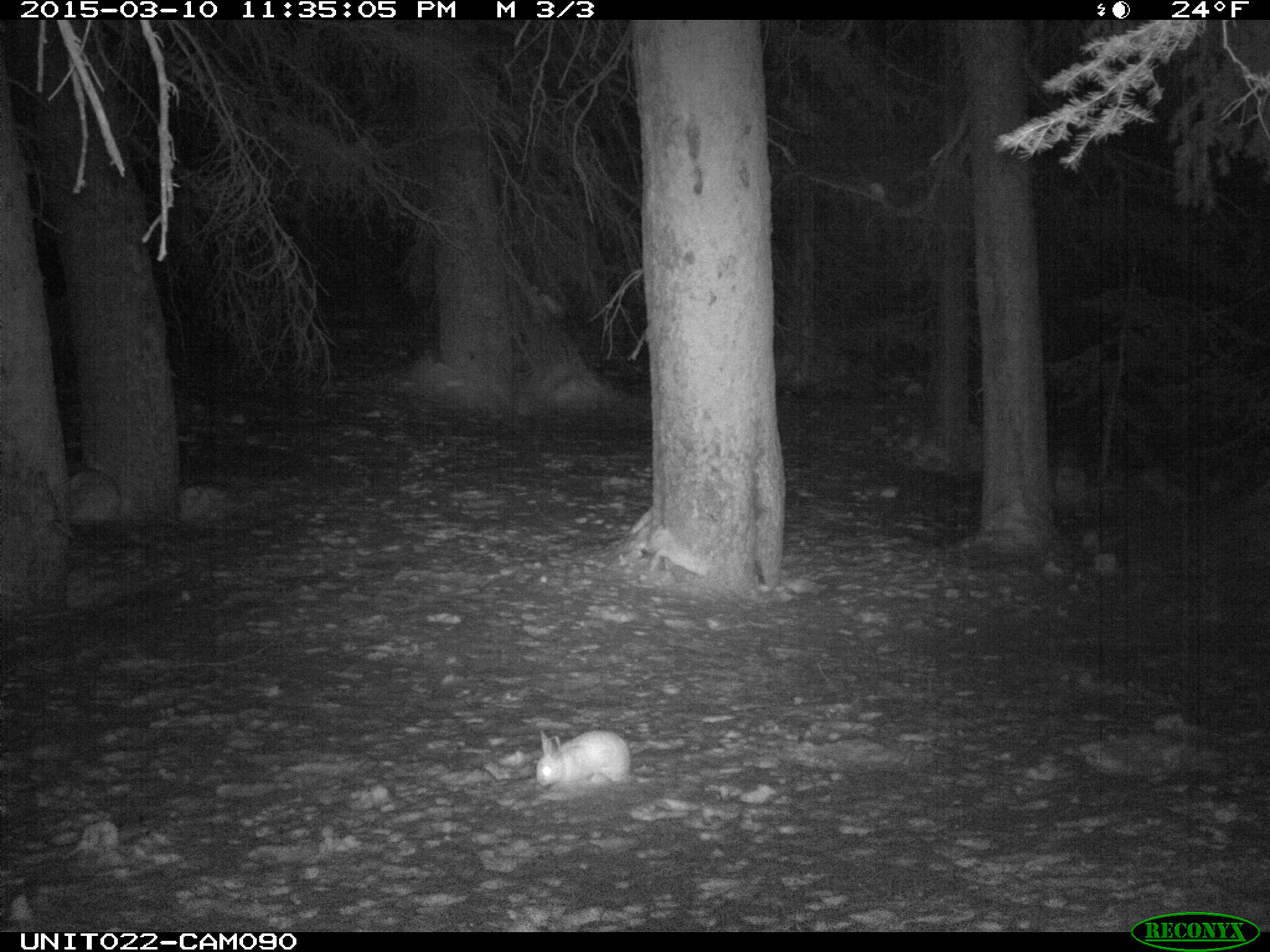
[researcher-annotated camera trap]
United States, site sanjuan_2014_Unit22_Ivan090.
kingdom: Animalia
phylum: Chordata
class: Mammalia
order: Lagomorpha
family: Leporidae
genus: Lepus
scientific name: Lepus americanus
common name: snowshoe hare